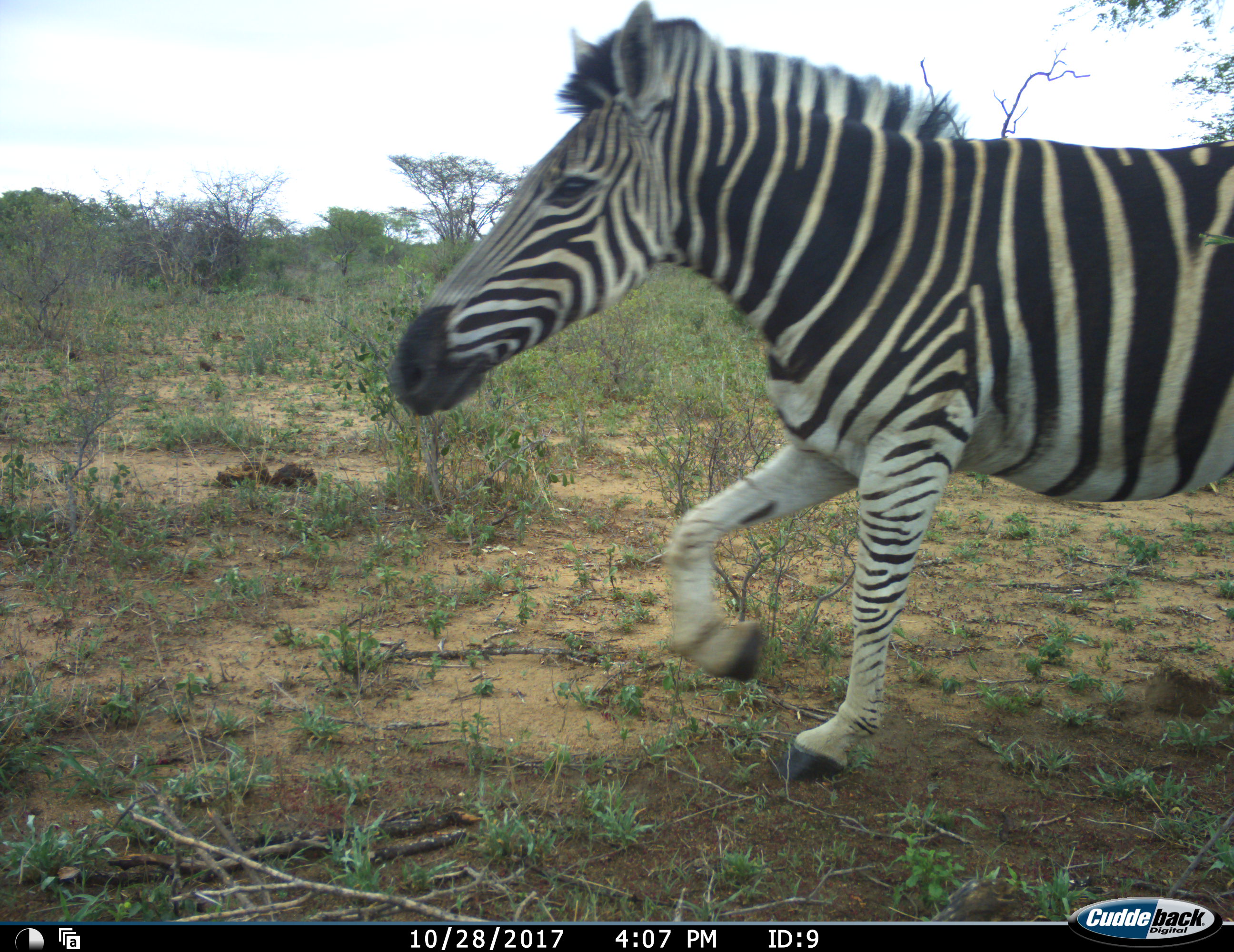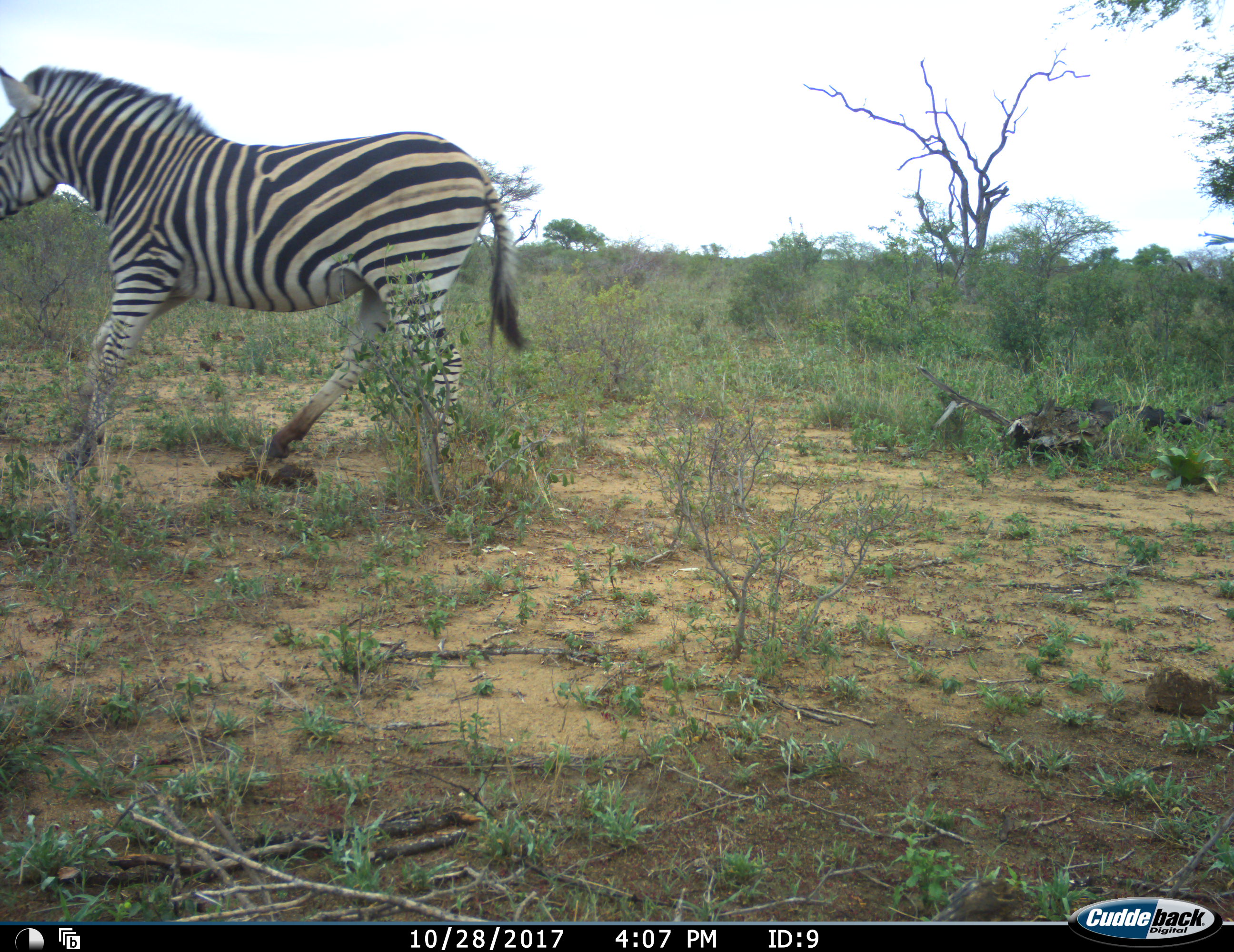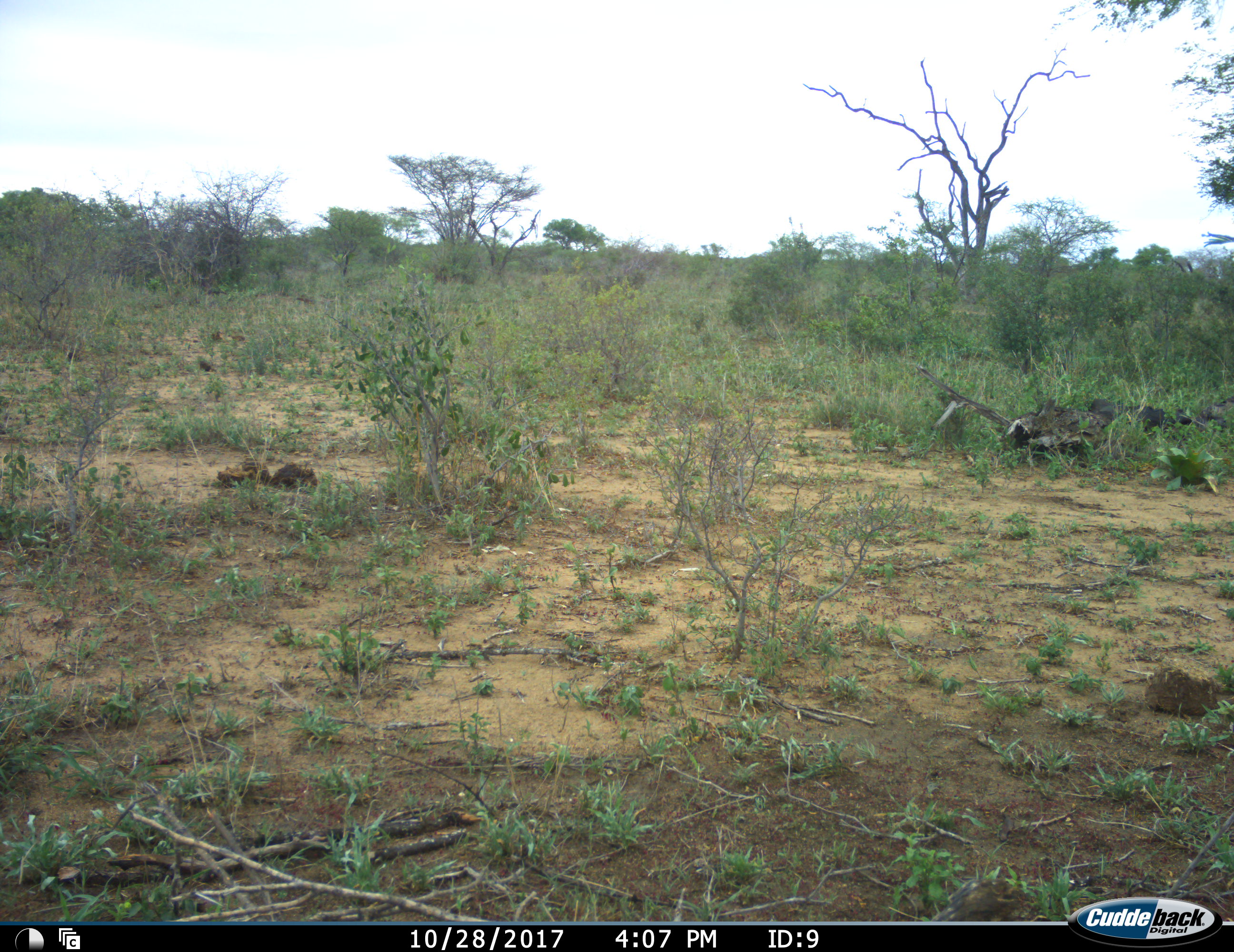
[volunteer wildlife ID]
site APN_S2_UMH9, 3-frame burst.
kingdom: Animalia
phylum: Chordata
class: Mammalia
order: Perissodactyla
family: Equidae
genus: Equus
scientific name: Equus quagga burchellii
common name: burchell's zebra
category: zebraburchells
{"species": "zebraburchells (burchell's zebra) (Equus quagga burchellii)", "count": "1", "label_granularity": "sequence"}